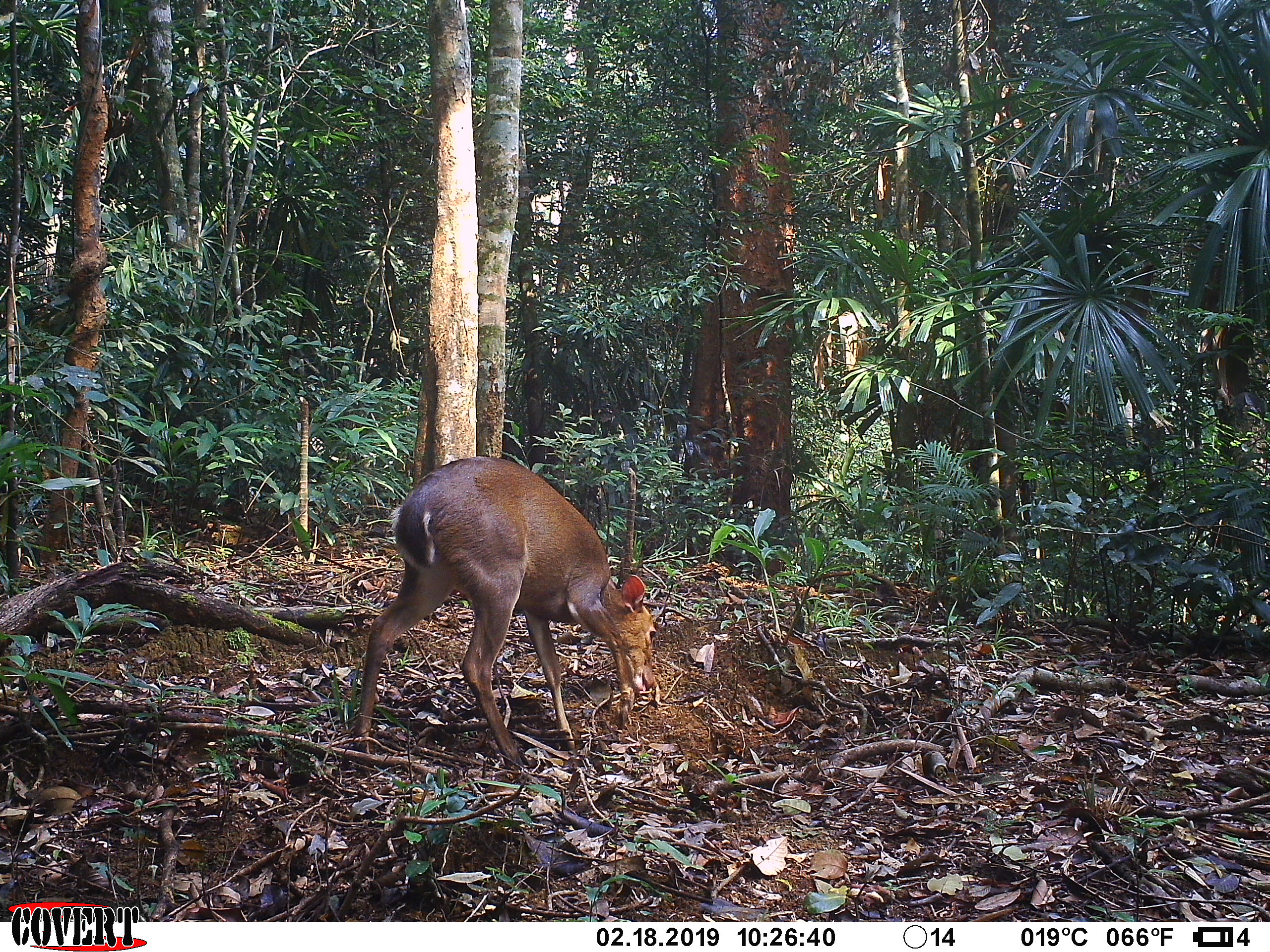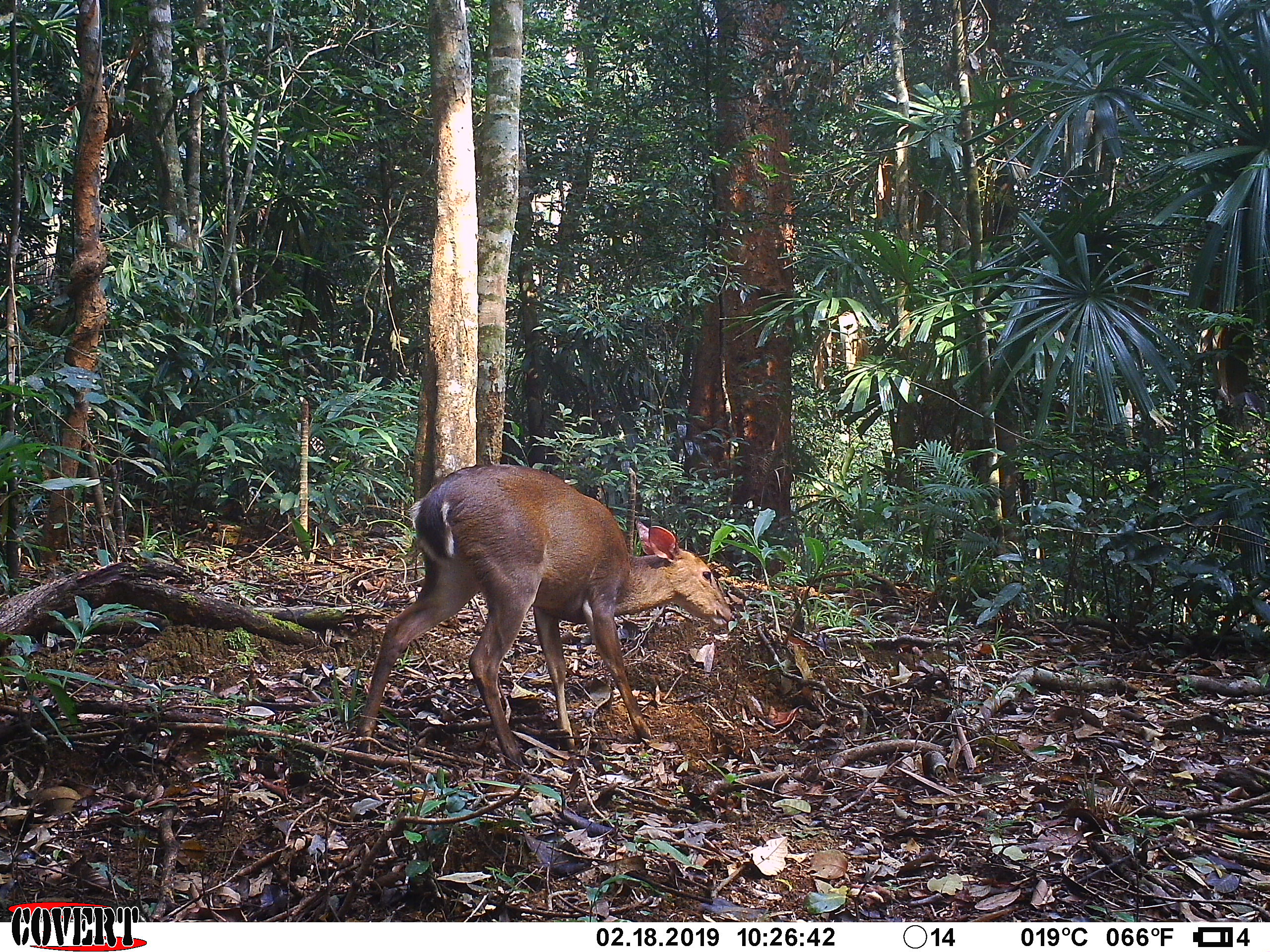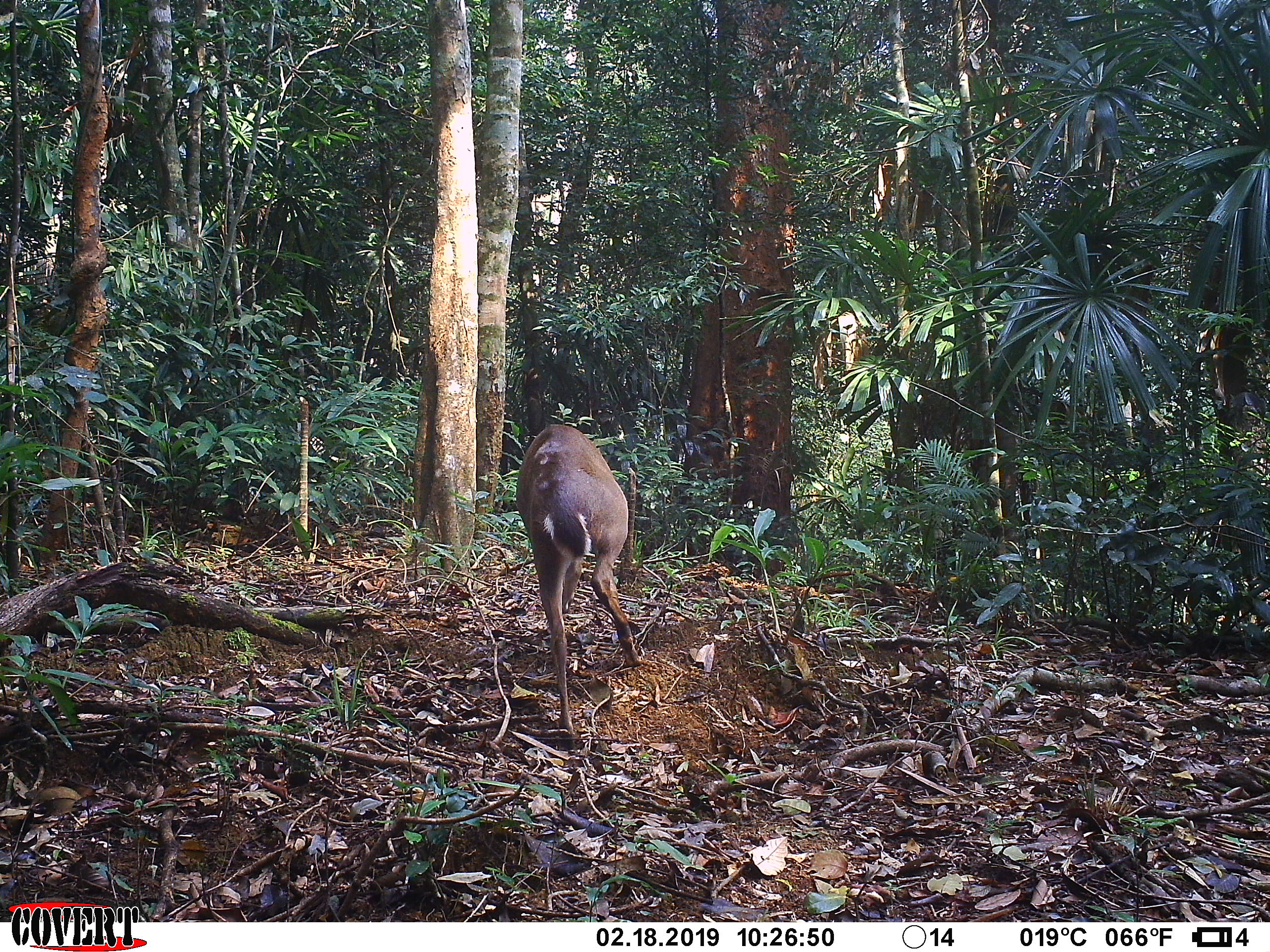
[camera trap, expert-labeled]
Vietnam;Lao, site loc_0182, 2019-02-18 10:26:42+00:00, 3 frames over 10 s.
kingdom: Animalia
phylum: Chordata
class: Mammalia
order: Artiodactyla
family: Cervidae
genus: Muntiacus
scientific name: Muntiacus vuquangensis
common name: large-antlered muntjac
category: large antlered muntjac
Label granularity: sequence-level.